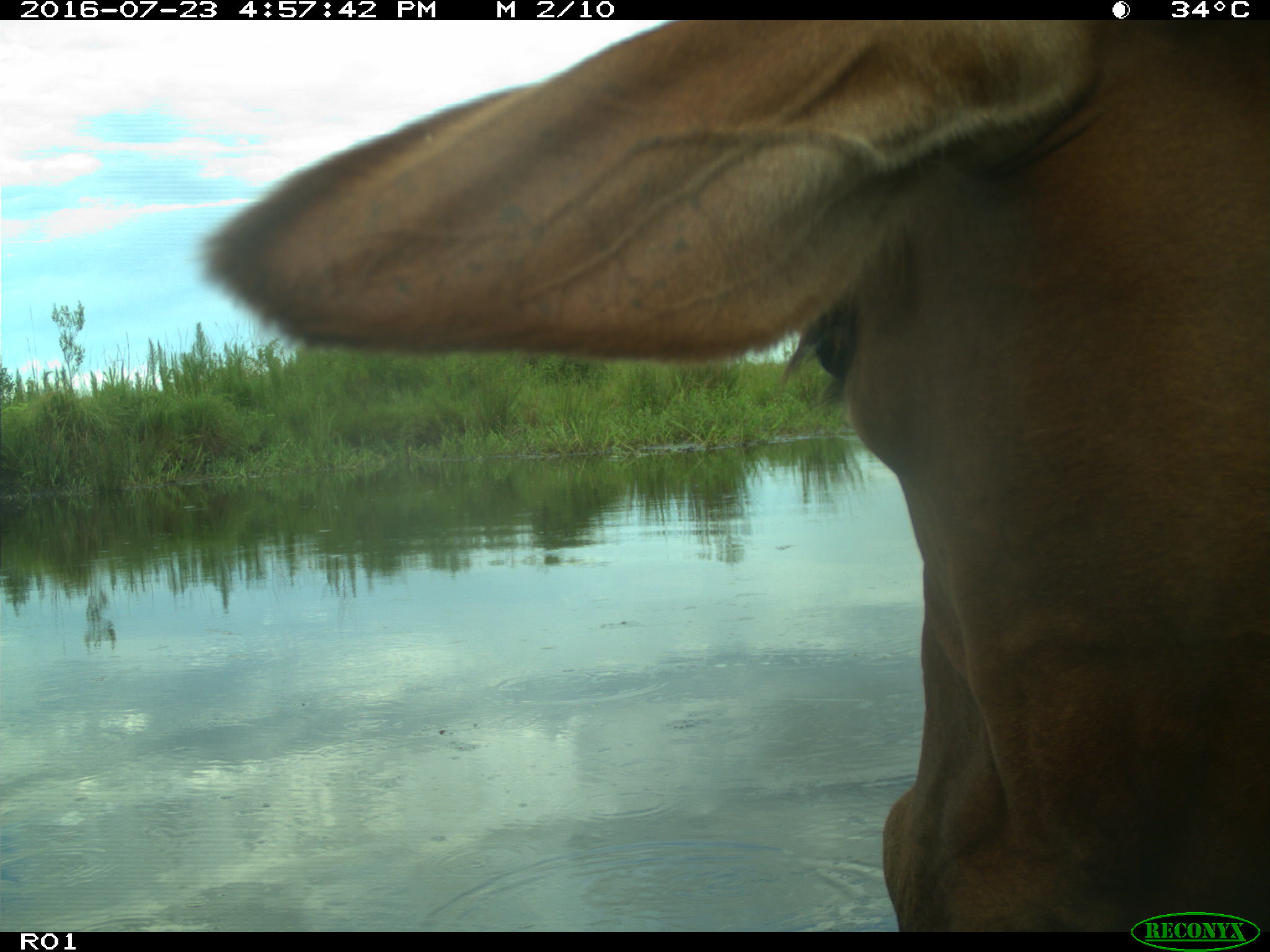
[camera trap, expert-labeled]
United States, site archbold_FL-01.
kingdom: Animalia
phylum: Chordata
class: Mammalia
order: Artiodactyla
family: Bovidae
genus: Bos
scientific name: Bos taurus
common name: domestic cow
Bos taurus (domestic cow).